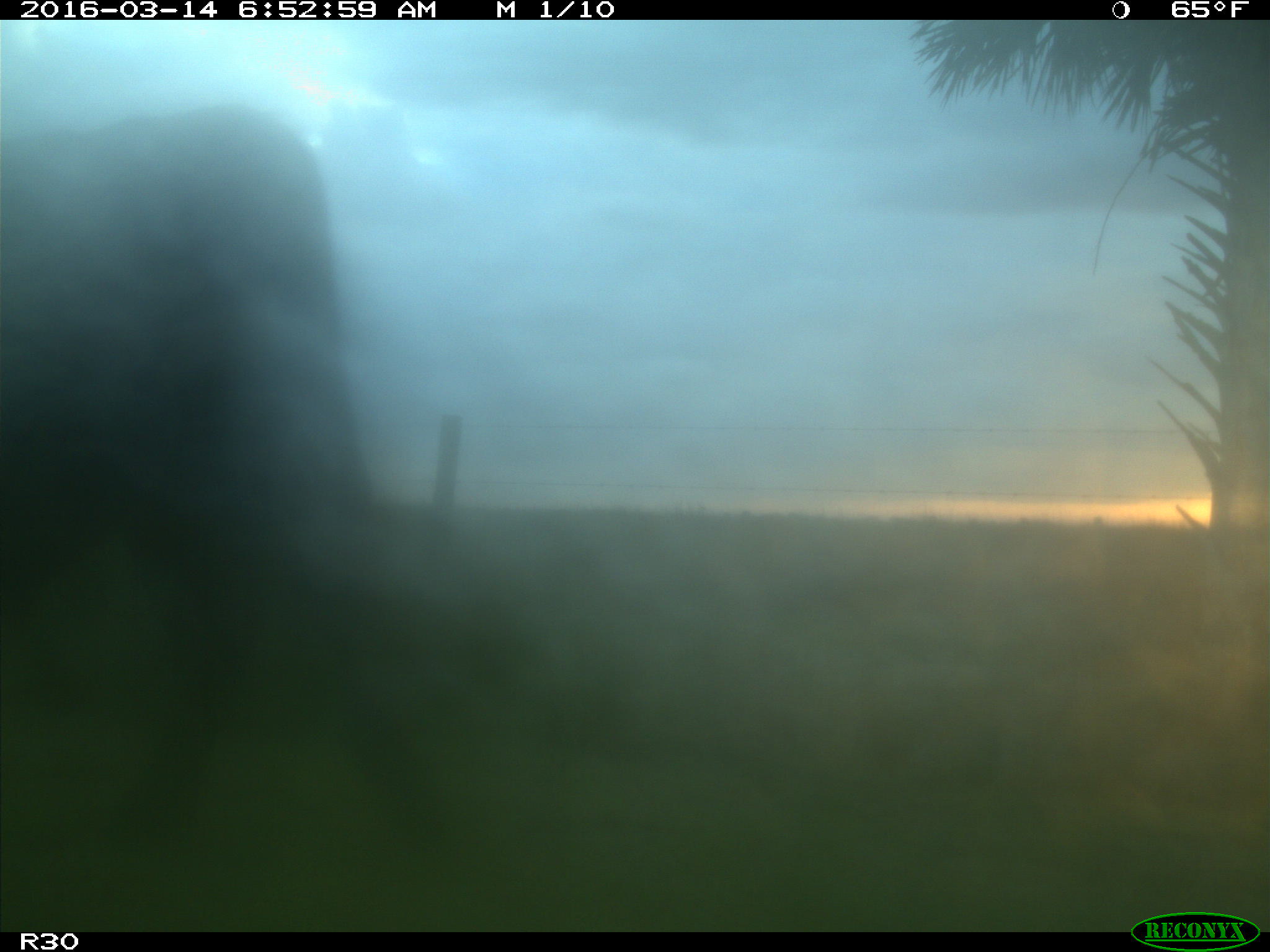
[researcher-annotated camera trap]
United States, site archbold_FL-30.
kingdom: Animalia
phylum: Chordata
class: Mammalia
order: Artiodactyla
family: Bovidae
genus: Bos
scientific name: Bos taurus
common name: domestic cow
Bos taurus (domestic cow).